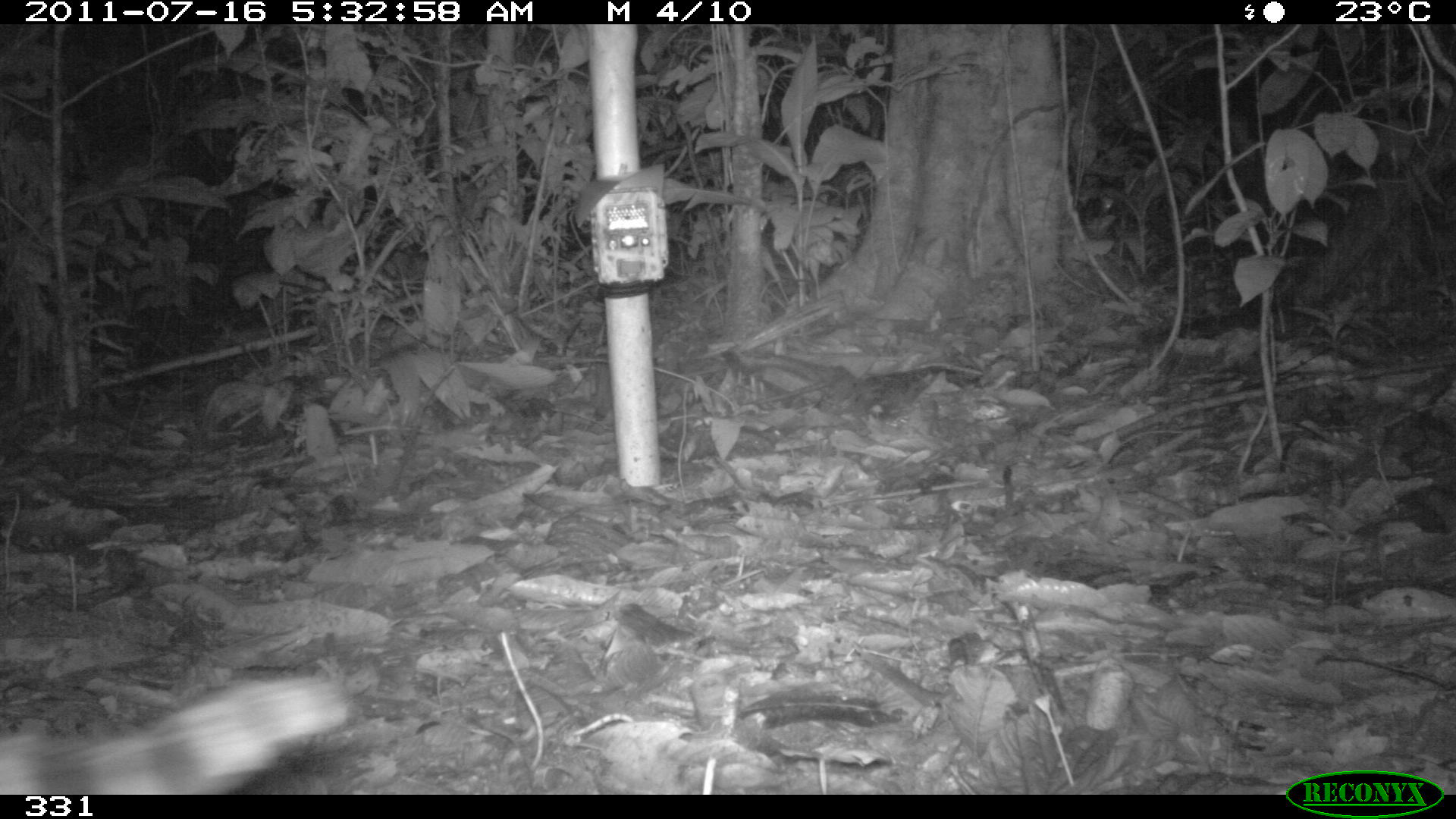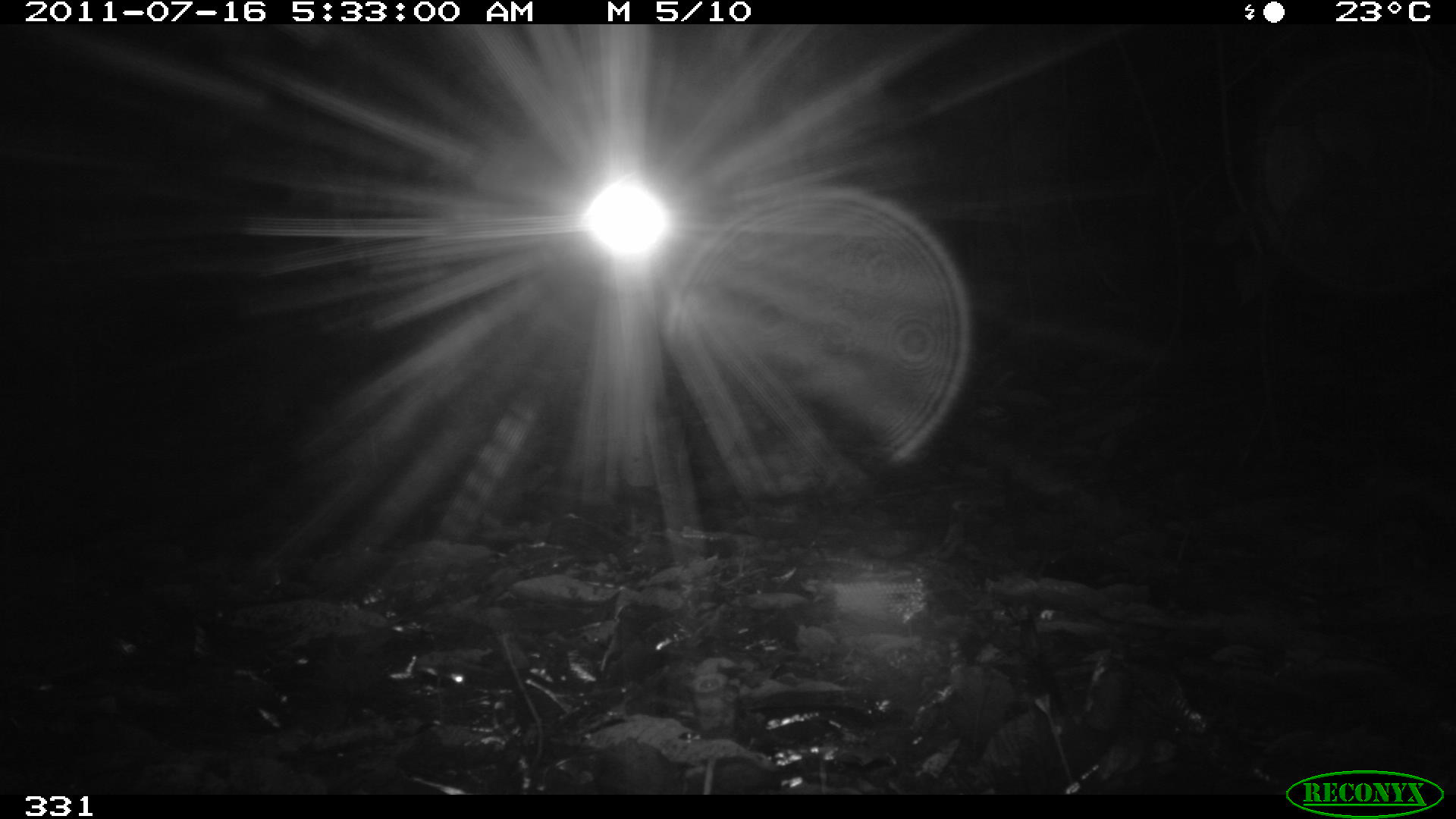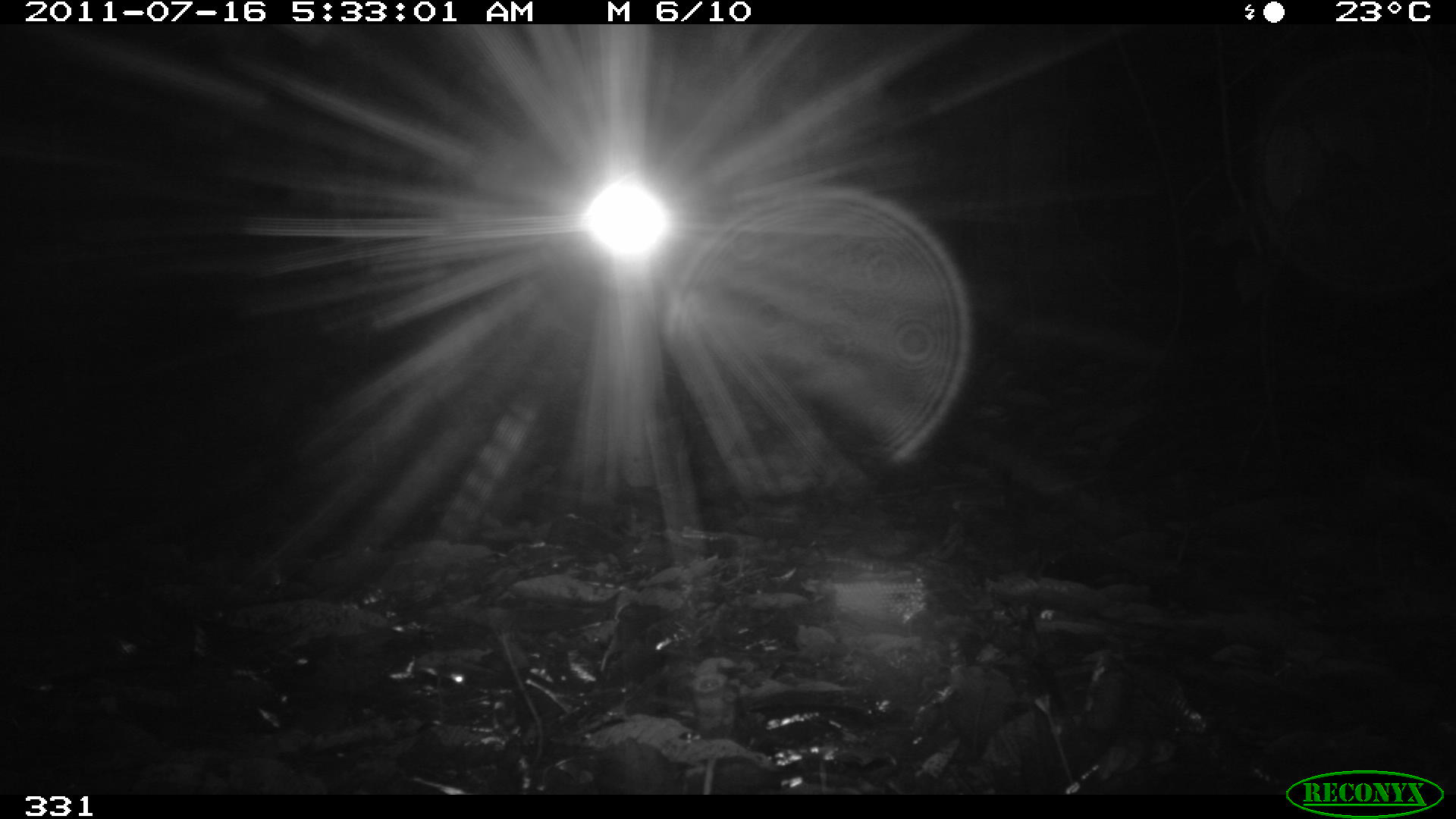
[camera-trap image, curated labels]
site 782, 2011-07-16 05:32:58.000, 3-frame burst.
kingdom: Animalia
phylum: Chordata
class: Mammalia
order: Carnivora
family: Felidae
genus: Leopardus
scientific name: Leopardus pardalis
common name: ocelot